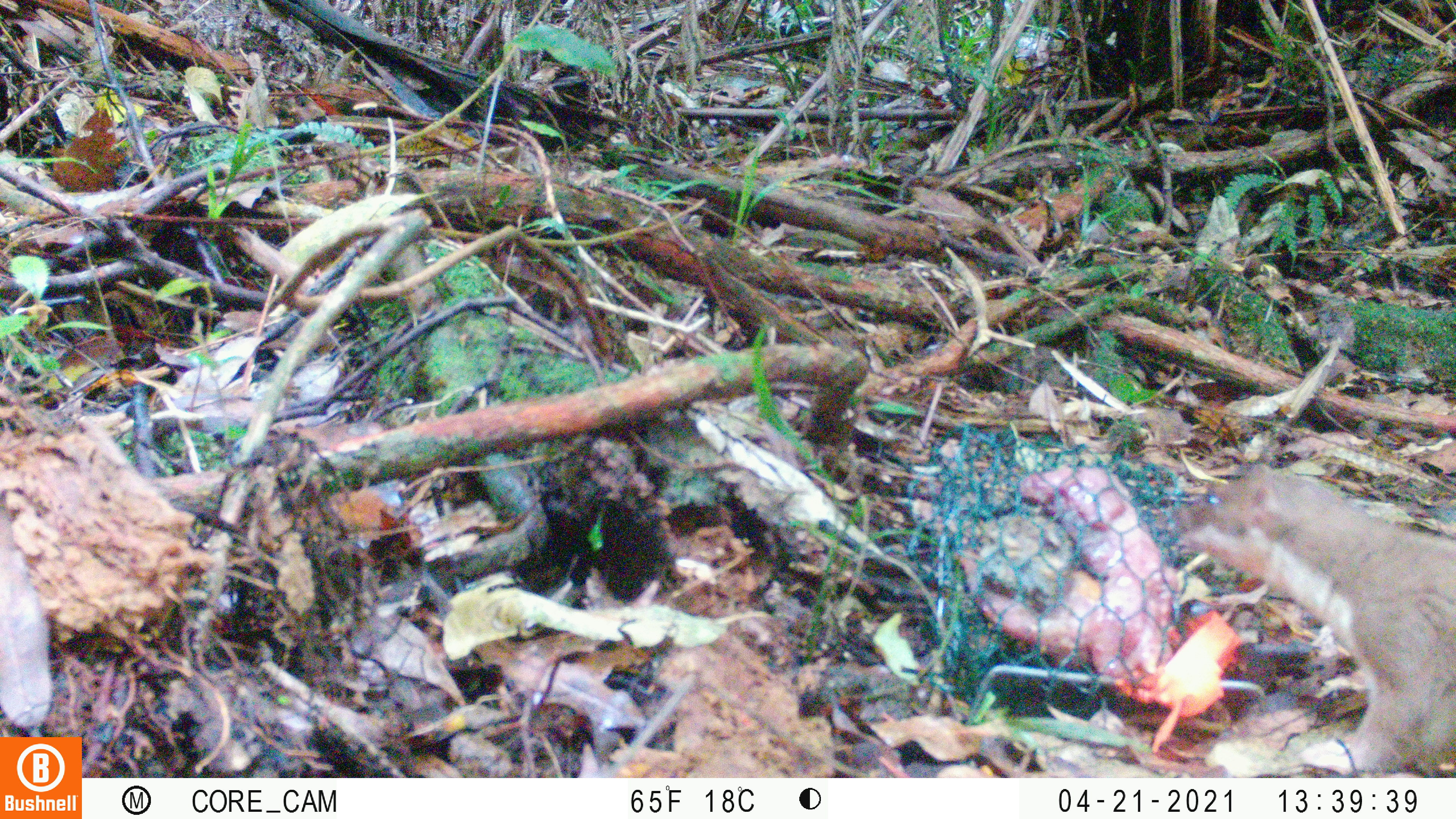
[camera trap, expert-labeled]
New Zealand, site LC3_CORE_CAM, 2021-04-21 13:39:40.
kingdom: Animalia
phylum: Chordata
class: Mammalia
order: Carnivora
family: Mustelidae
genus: Mustela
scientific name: Mustela erminea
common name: stoat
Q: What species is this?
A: Stoat (Mustela erminea).